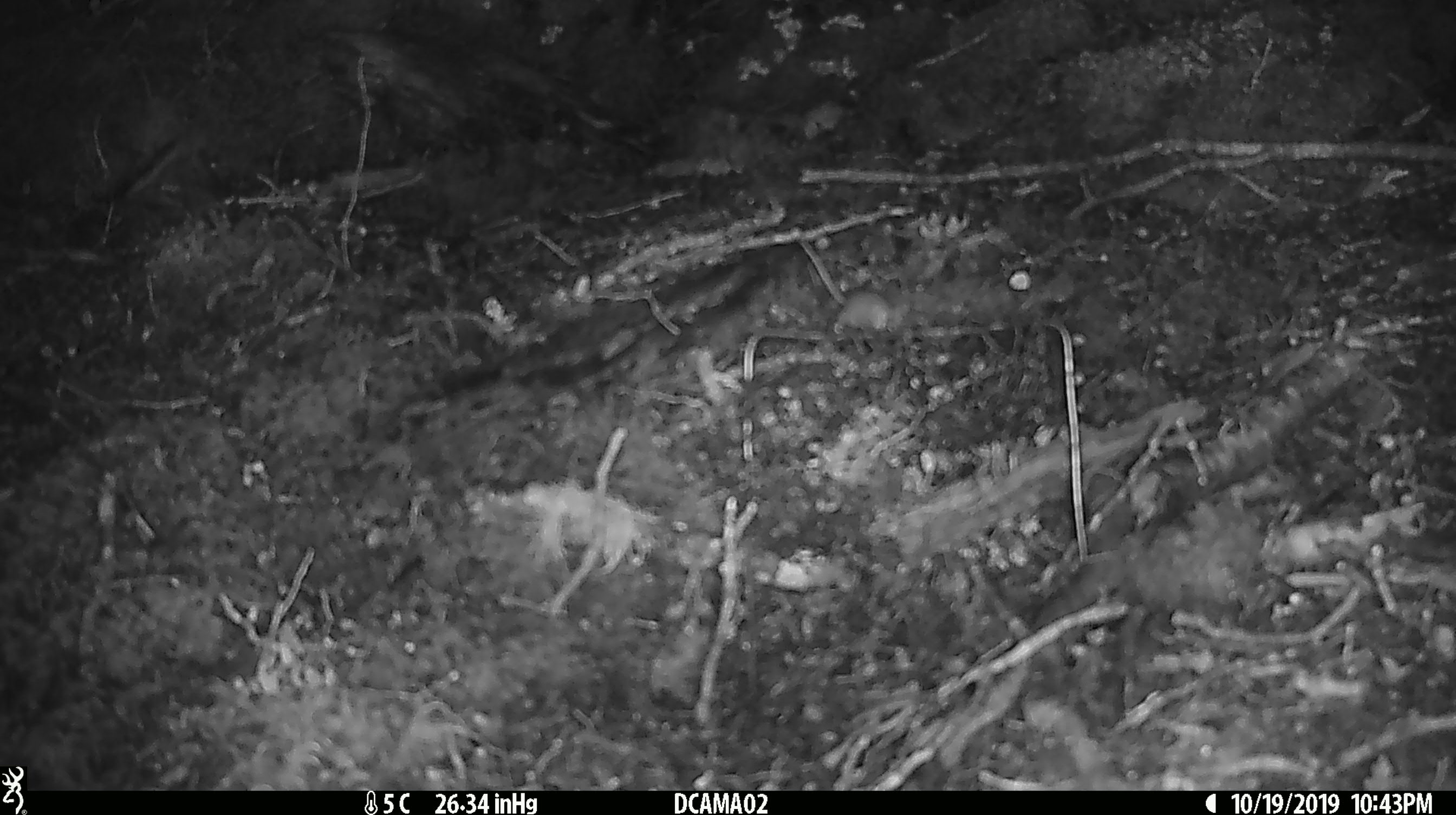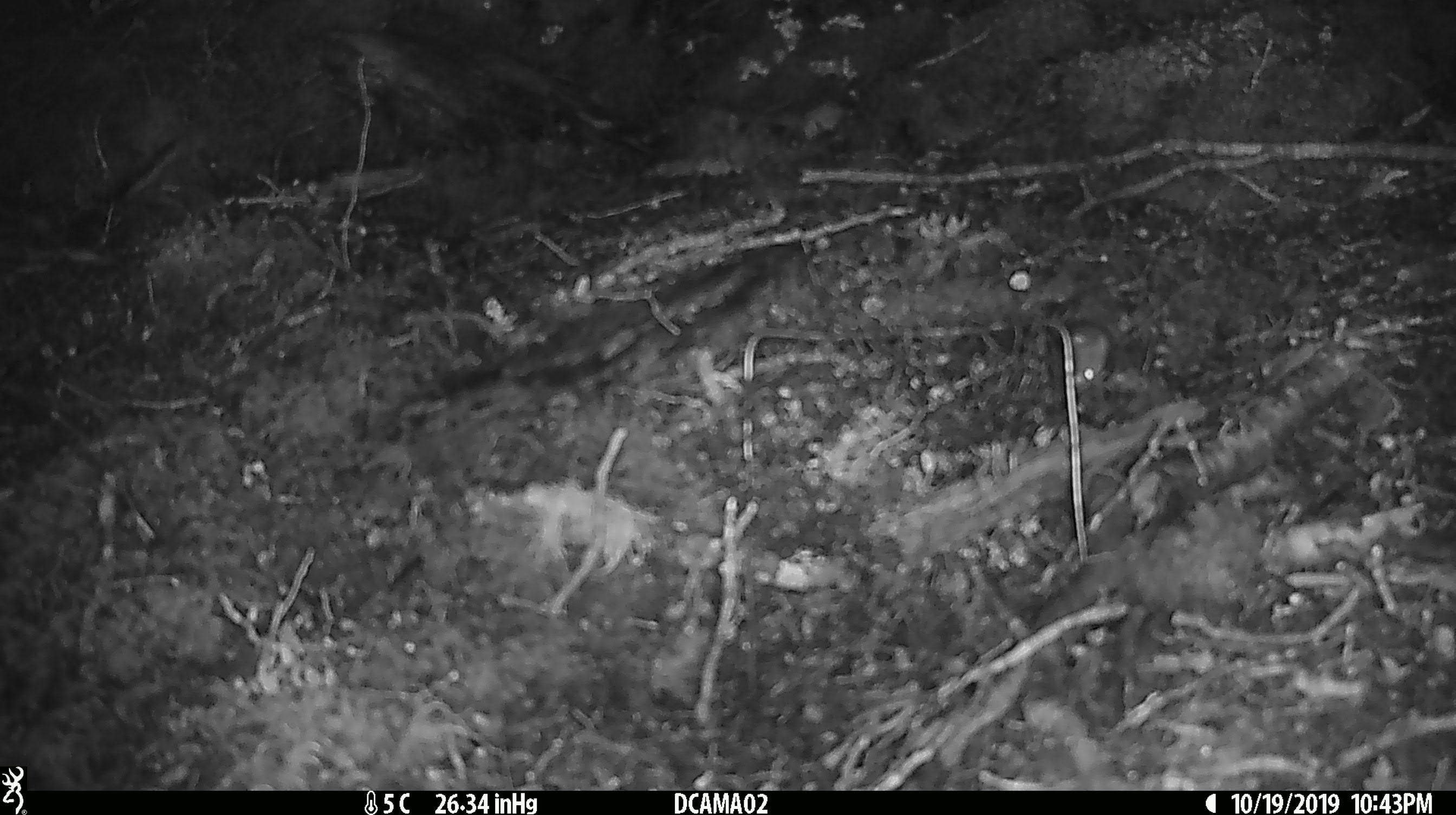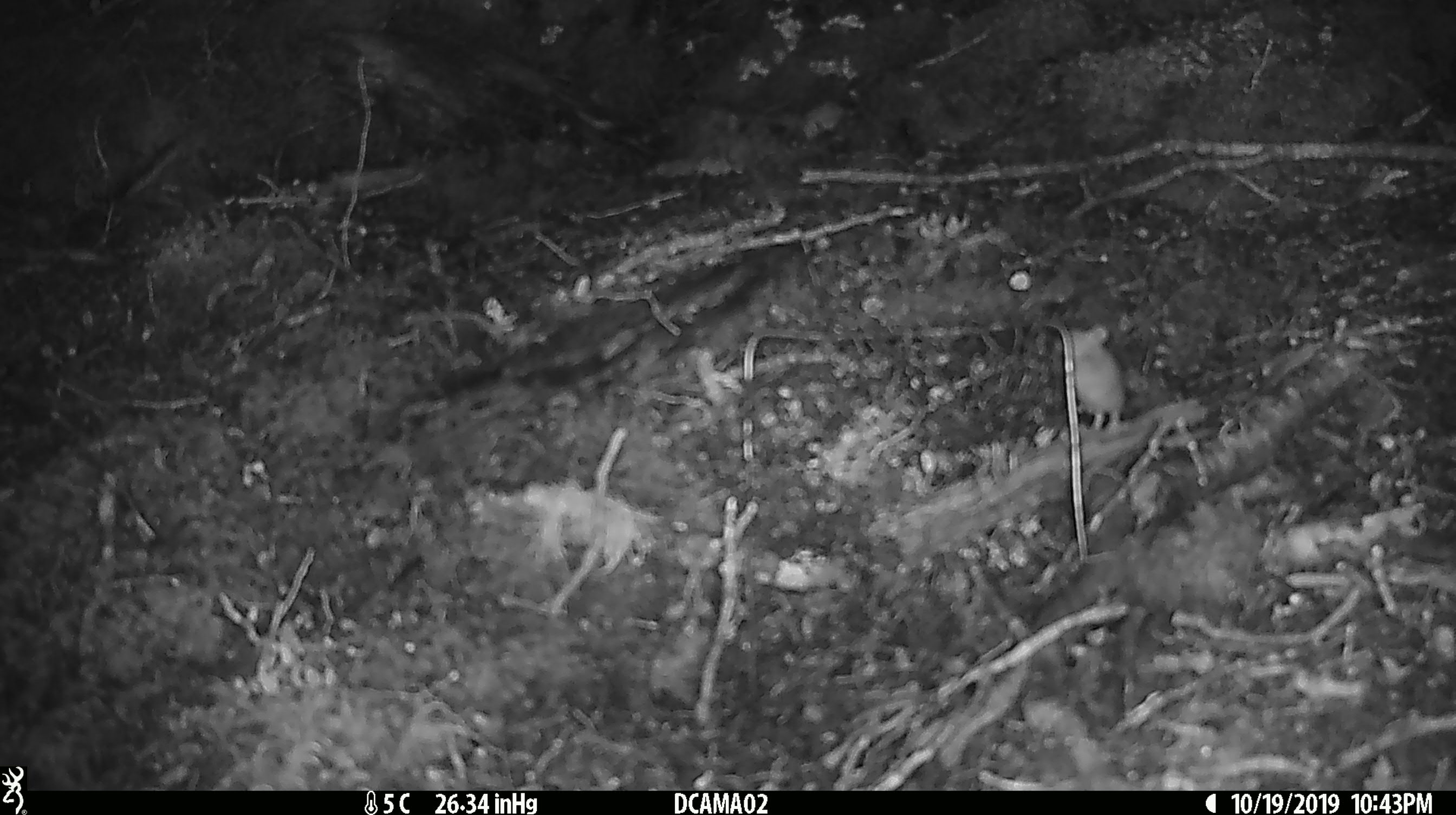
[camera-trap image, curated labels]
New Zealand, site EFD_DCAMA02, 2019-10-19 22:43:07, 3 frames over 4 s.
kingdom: Animalia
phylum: Chordata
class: Mammalia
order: Rodentia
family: Muridae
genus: Mus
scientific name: Mus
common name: mouse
Mouse (Mus).